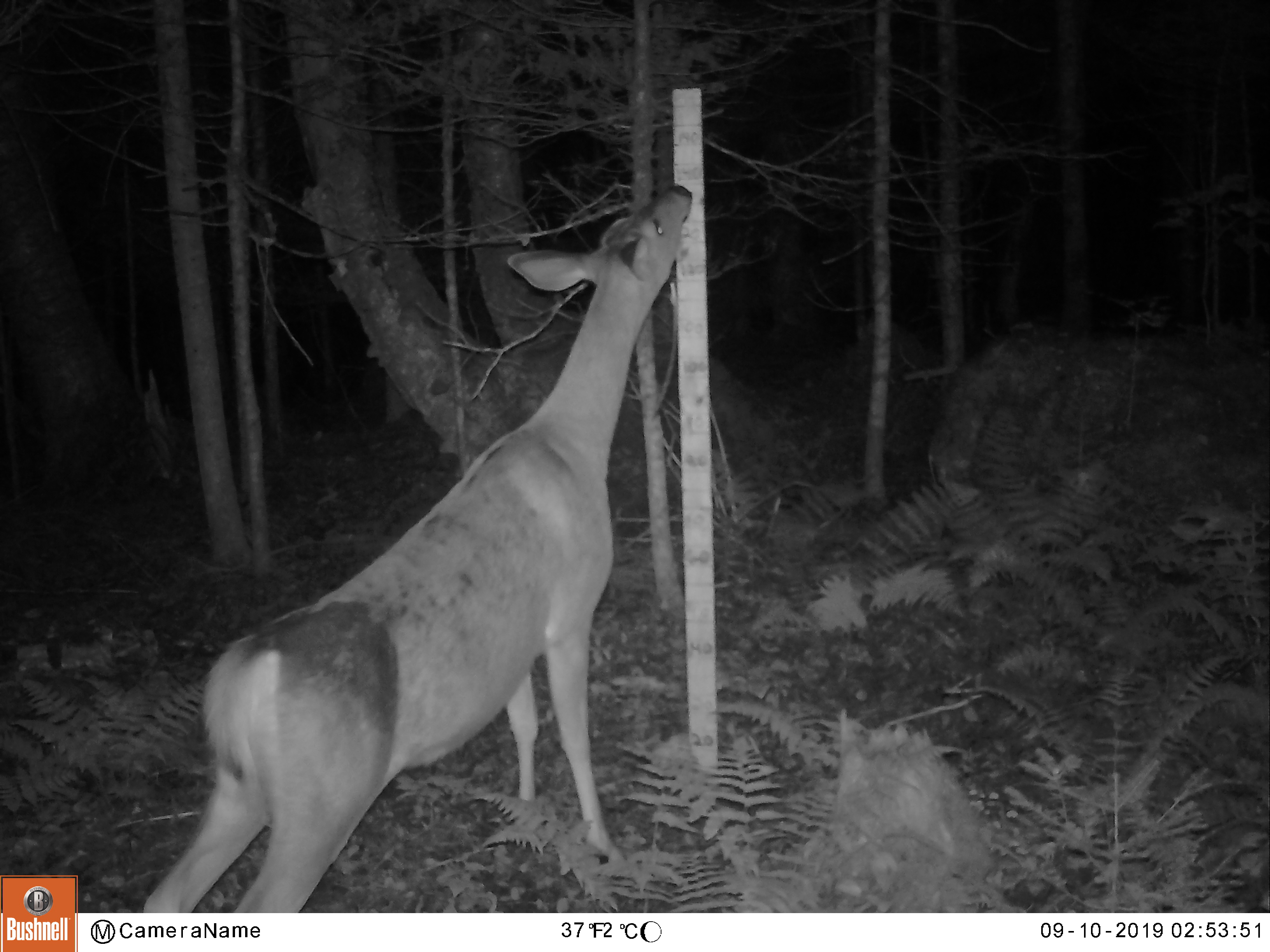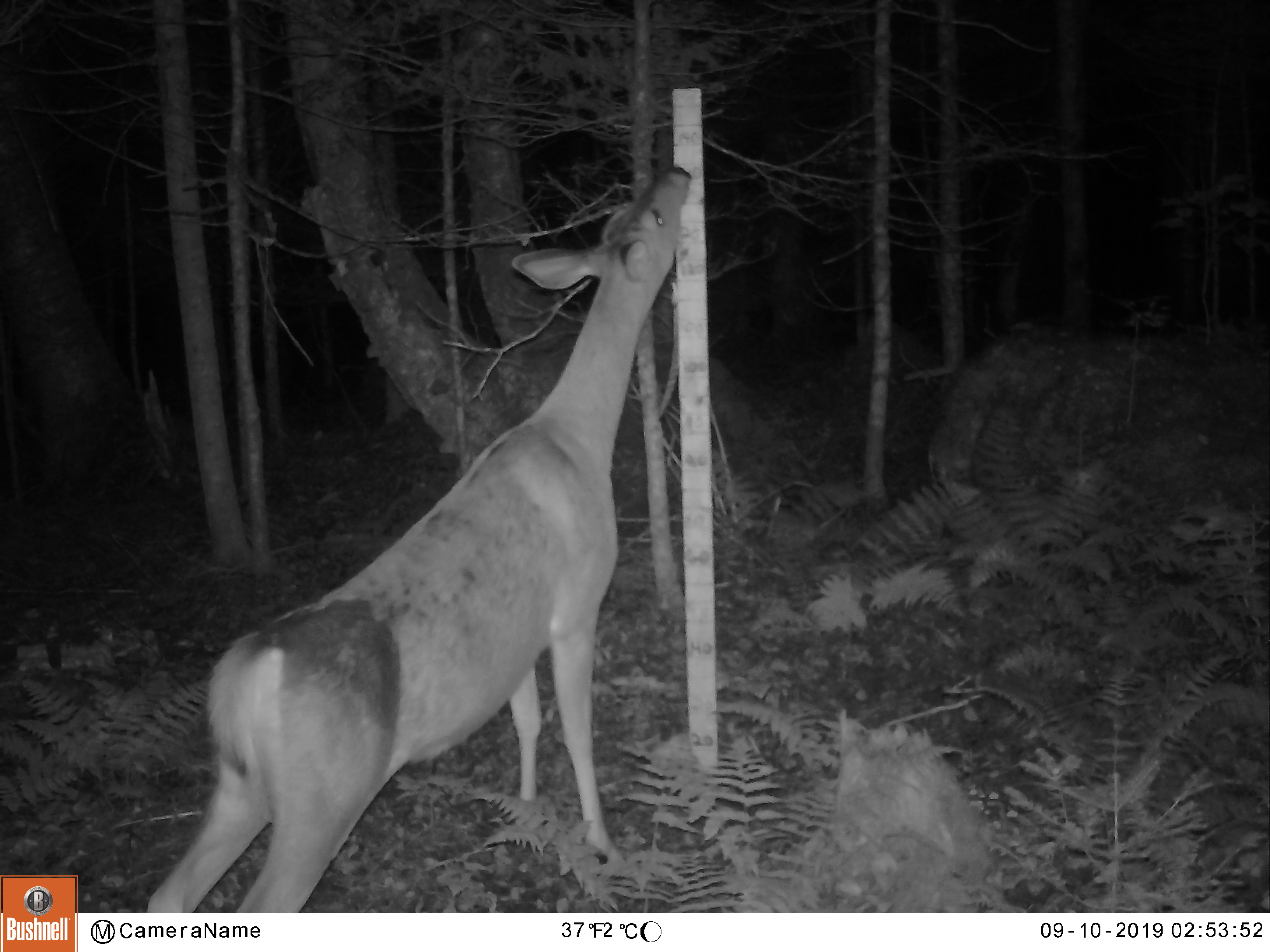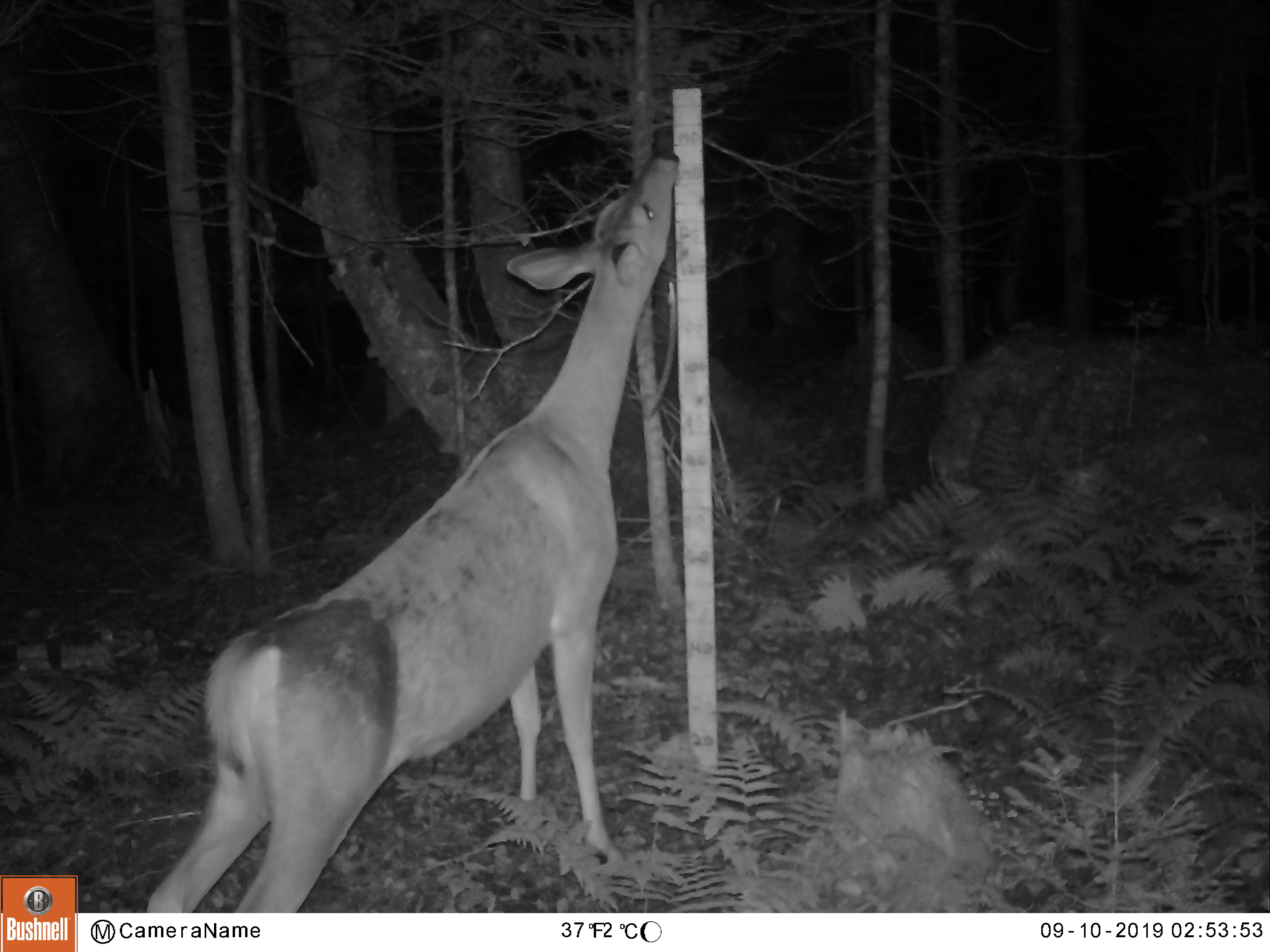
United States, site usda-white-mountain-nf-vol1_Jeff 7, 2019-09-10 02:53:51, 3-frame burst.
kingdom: Animalia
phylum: Chordata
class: Mammalia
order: Artiodactyla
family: Cervidae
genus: Odocoileus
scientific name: Odocoileus virginianus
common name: white-tailed deer